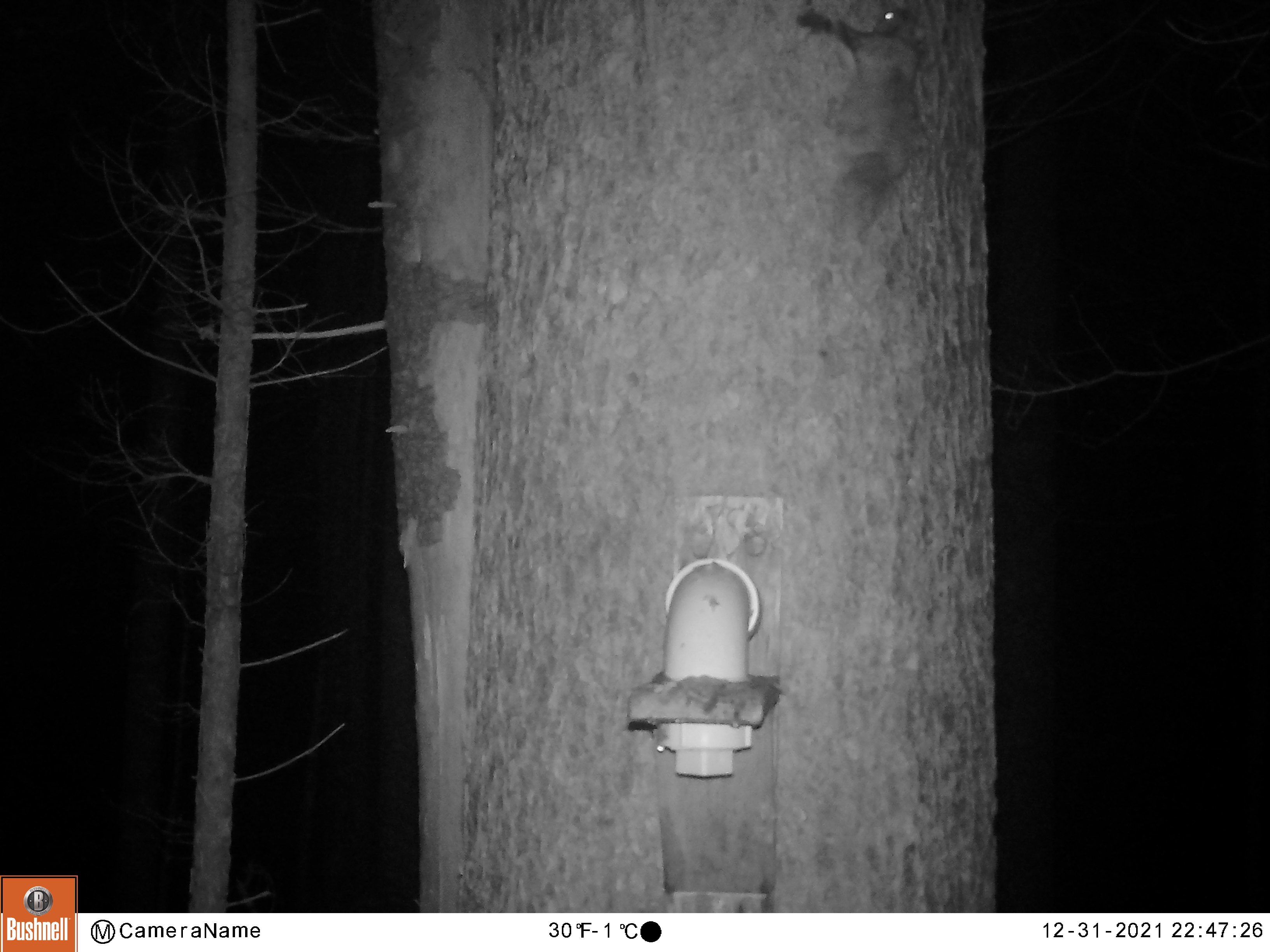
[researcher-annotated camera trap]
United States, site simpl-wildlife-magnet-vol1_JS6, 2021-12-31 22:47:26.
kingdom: Animalia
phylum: Chordata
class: Mammalia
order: Rodentia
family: Sciuridae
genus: Glaucomys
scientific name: Glaucomys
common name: flying squirrel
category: flying squirrel sp.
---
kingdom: Animalia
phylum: Chordata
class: Mammalia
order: Rodentia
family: Sciuridae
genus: Tamiasciurus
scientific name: Tamiasciurus hudsonicus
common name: red squirrel